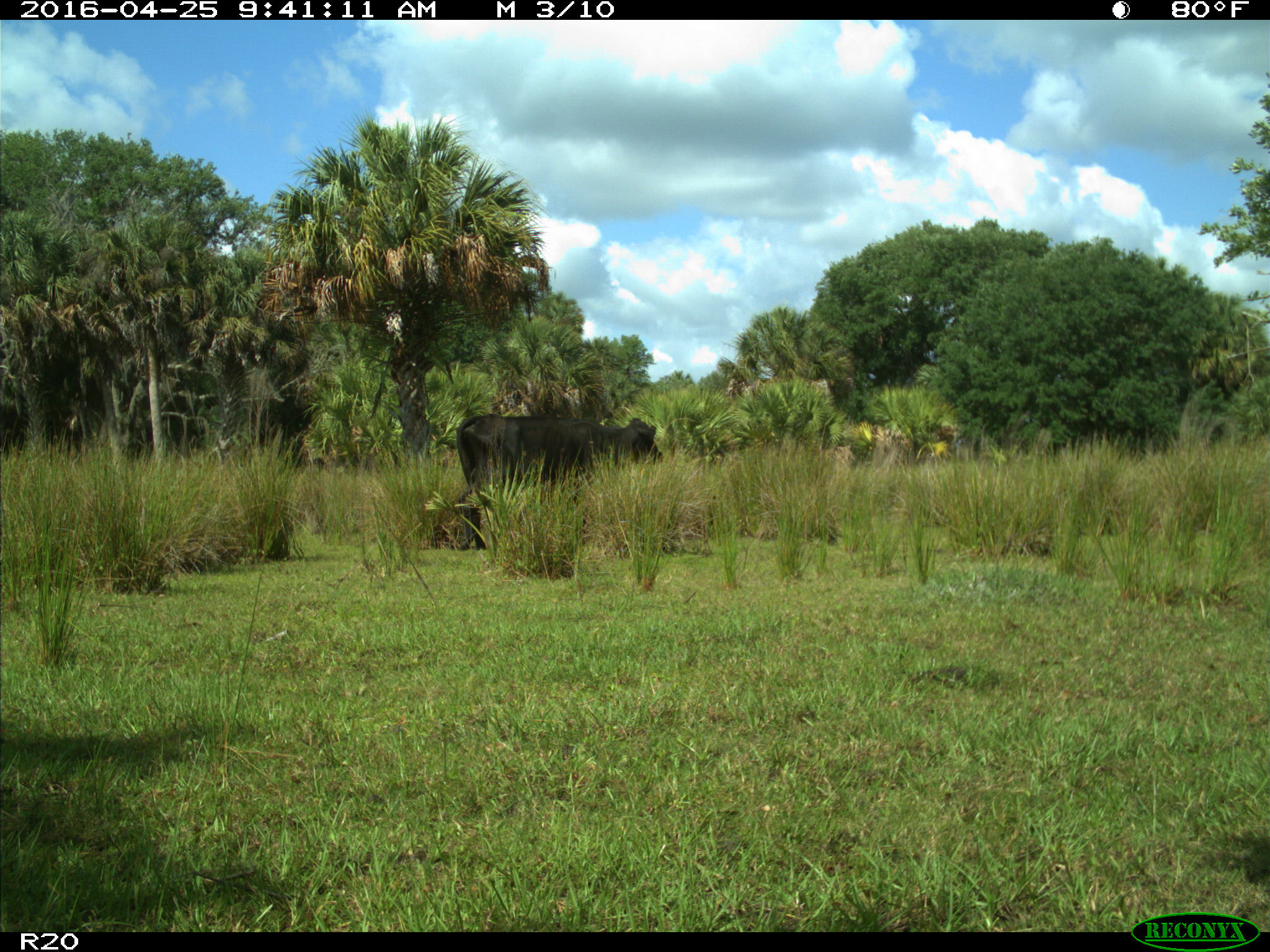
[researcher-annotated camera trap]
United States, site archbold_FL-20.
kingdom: Animalia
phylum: Chordata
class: Mammalia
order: Artiodactyla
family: Bovidae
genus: Bos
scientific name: Bos taurus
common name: domestic cow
Bos taurus (domestic cow).